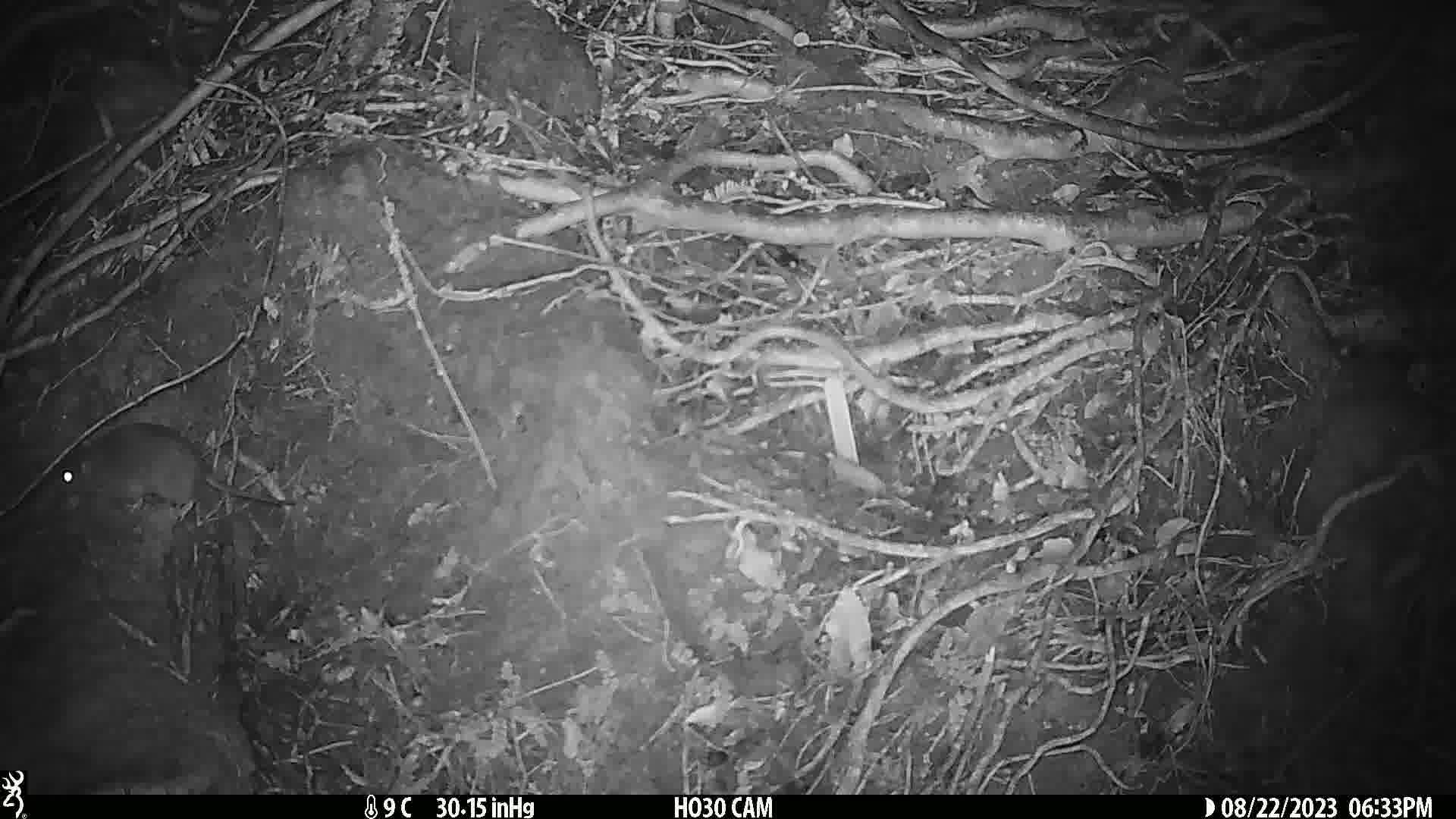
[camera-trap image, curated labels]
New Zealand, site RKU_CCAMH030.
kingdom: Animalia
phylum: Chordata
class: Mammalia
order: Rodentia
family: Muridae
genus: Rattus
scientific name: Rattus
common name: rat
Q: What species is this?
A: Rat (Rattus).